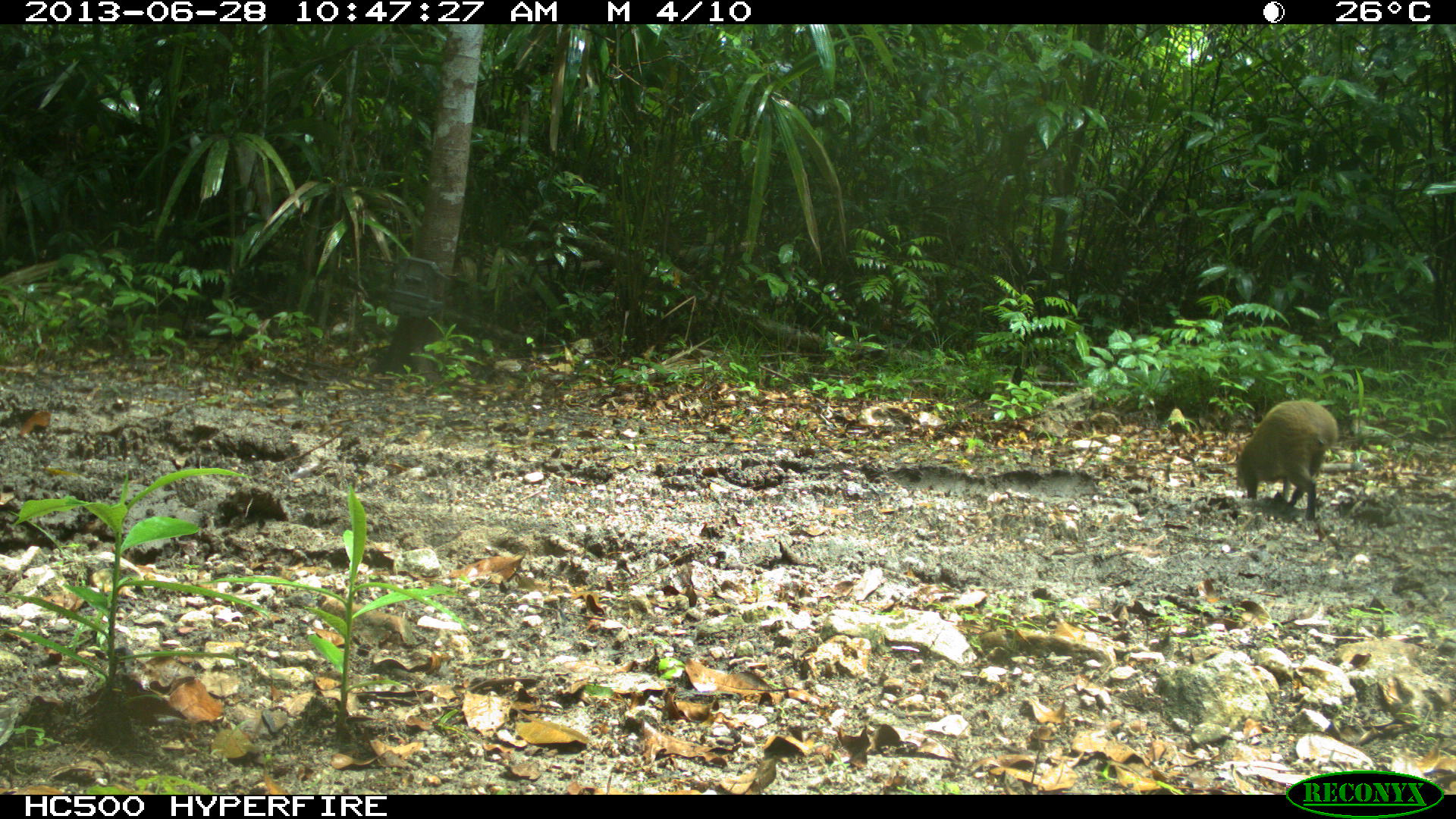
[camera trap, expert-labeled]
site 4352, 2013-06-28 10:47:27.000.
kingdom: Animalia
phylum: Chordata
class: Mammalia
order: Rodentia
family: Dasyproctidae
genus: Dasyprocta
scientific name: Dasyprocta punctata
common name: central american agouti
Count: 1.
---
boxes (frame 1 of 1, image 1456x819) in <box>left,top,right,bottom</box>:
dasyprocta punctata: <box>1235,399,1338,520</box>